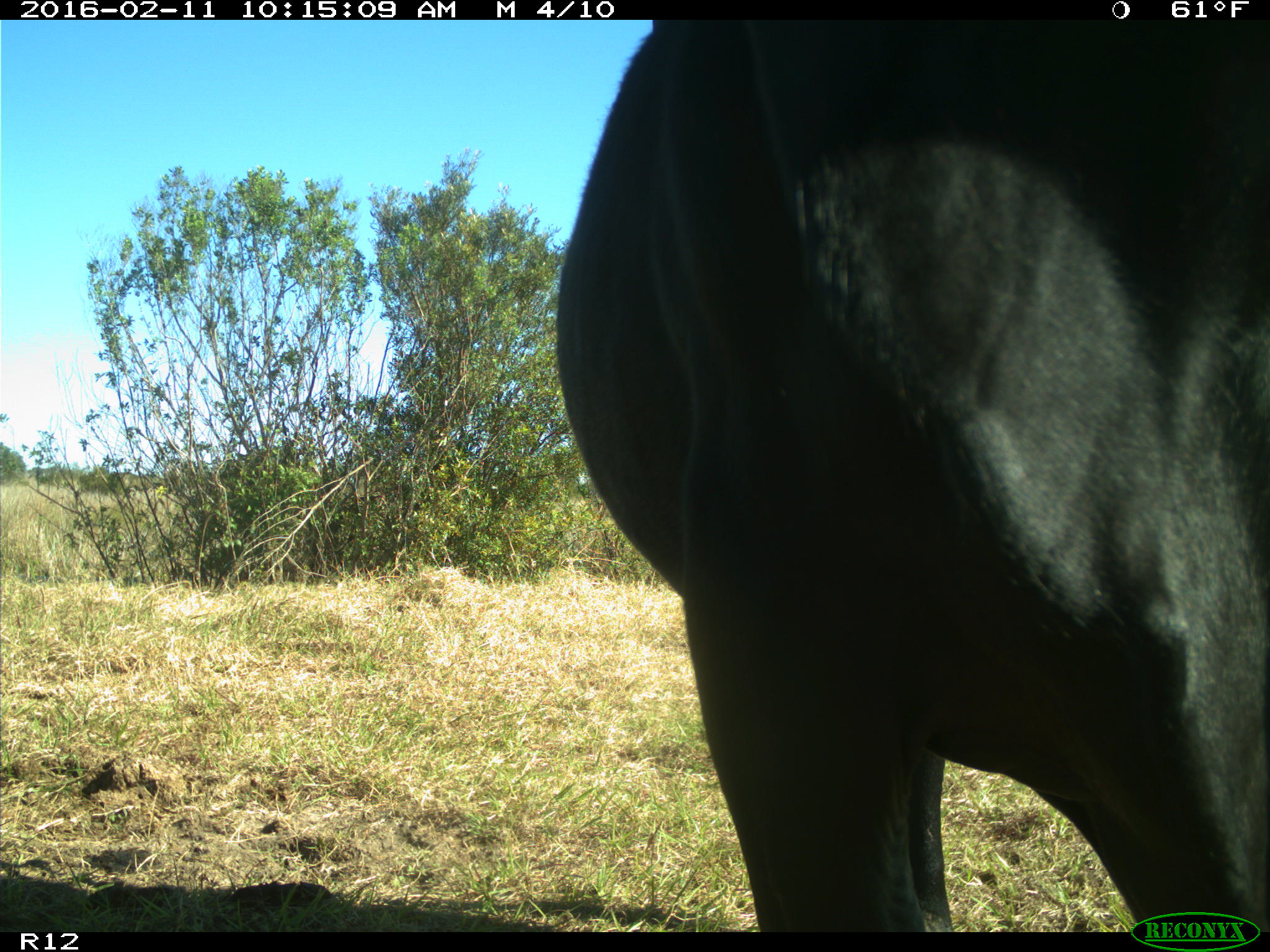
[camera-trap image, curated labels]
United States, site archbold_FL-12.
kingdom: Animalia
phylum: Chordata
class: Mammalia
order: Artiodactyla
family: Bovidae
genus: Bos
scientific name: Bos taurus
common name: domestic cow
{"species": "Bos taurus (domestic cow)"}